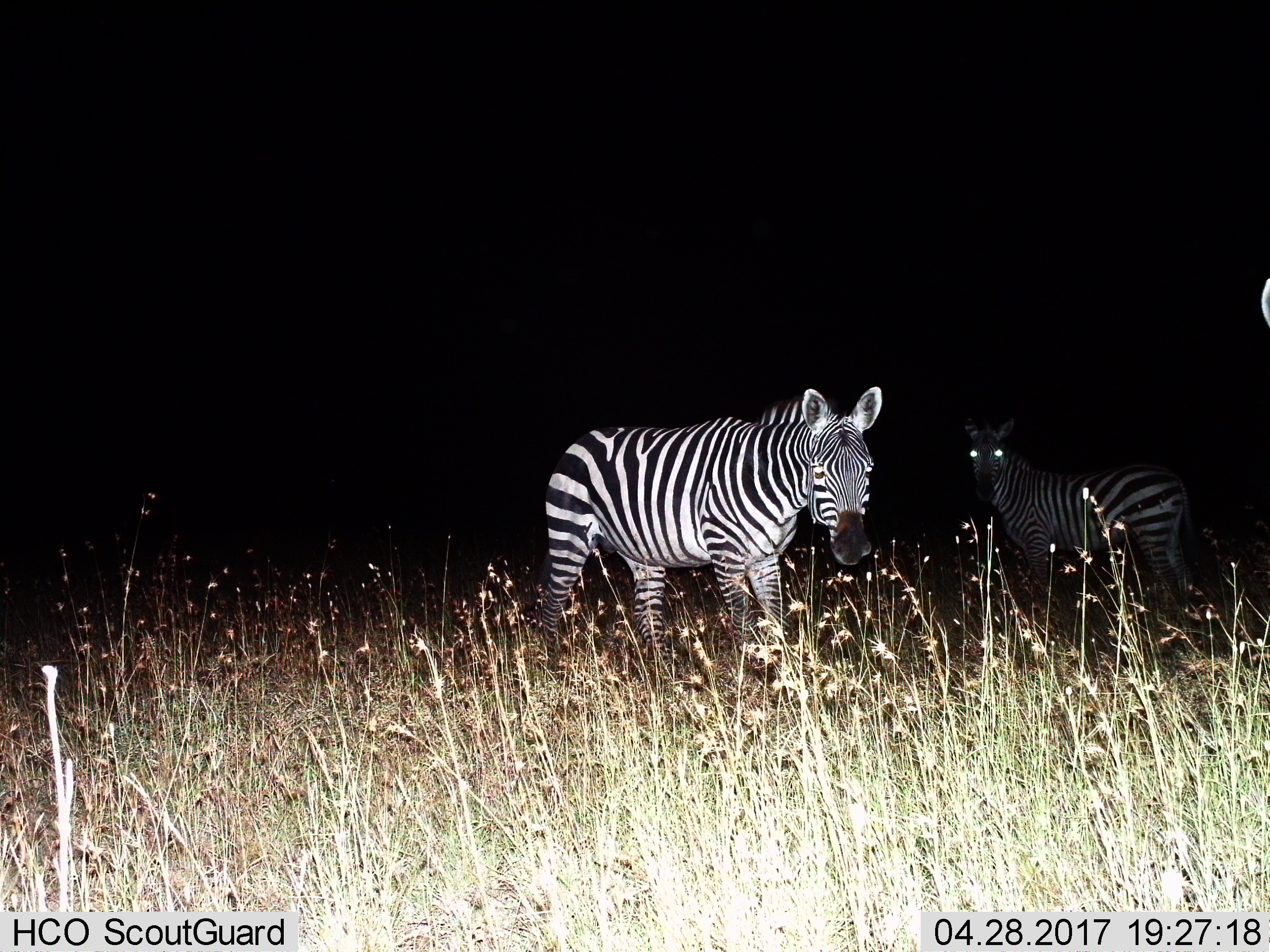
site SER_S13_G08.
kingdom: Animalia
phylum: Chordata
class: Mammalia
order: Perissodactyla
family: Equidae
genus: Equus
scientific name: Equus quagga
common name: plains zebra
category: zebraplains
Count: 2.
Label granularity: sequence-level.